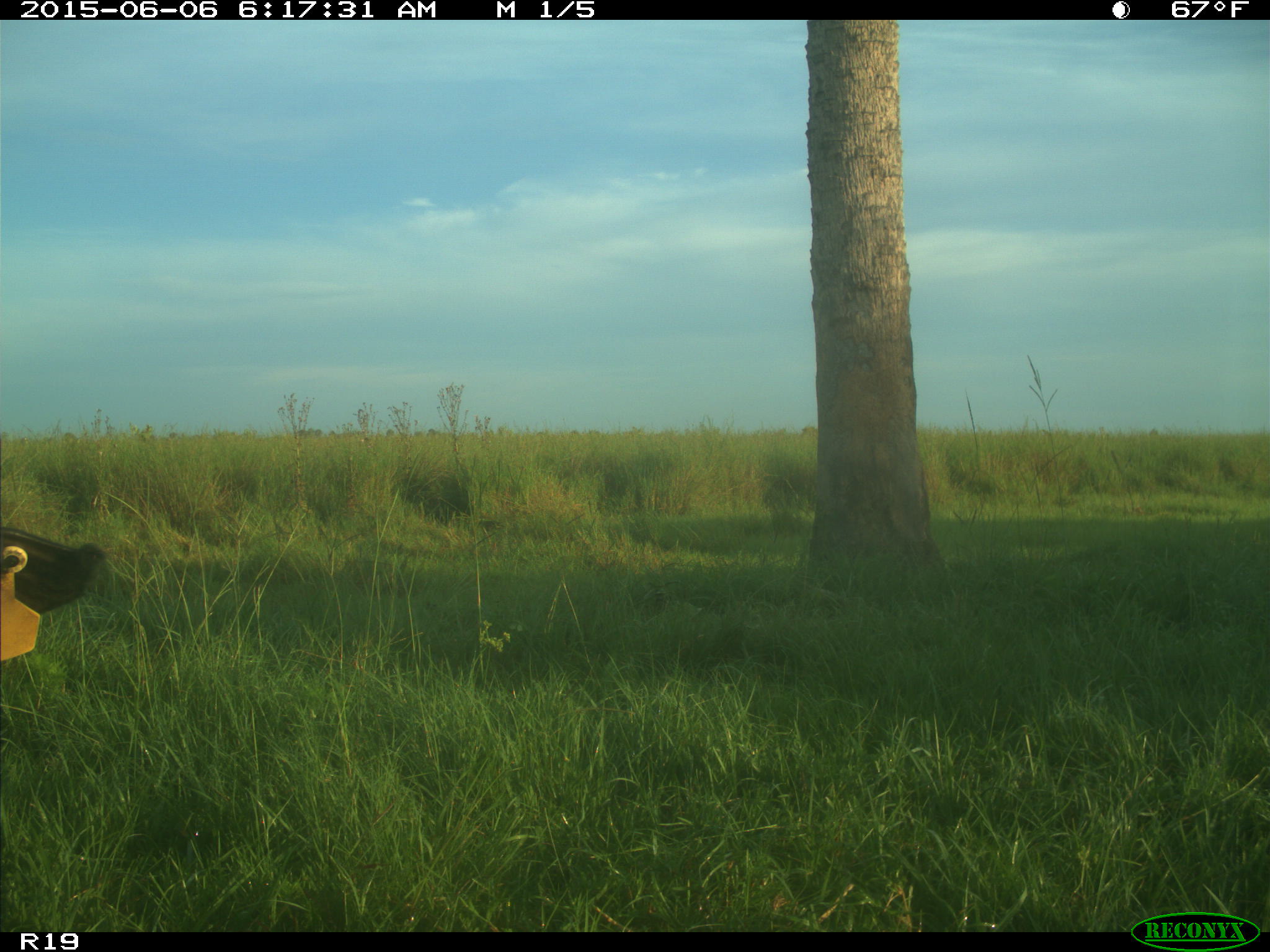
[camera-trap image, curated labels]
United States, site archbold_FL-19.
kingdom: Animalia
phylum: Chordata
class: Mammalia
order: Artiodactyla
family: Bovidae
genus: Bos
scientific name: Bos taurus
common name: domestic cow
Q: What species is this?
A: Bos taurus (domestic cow).